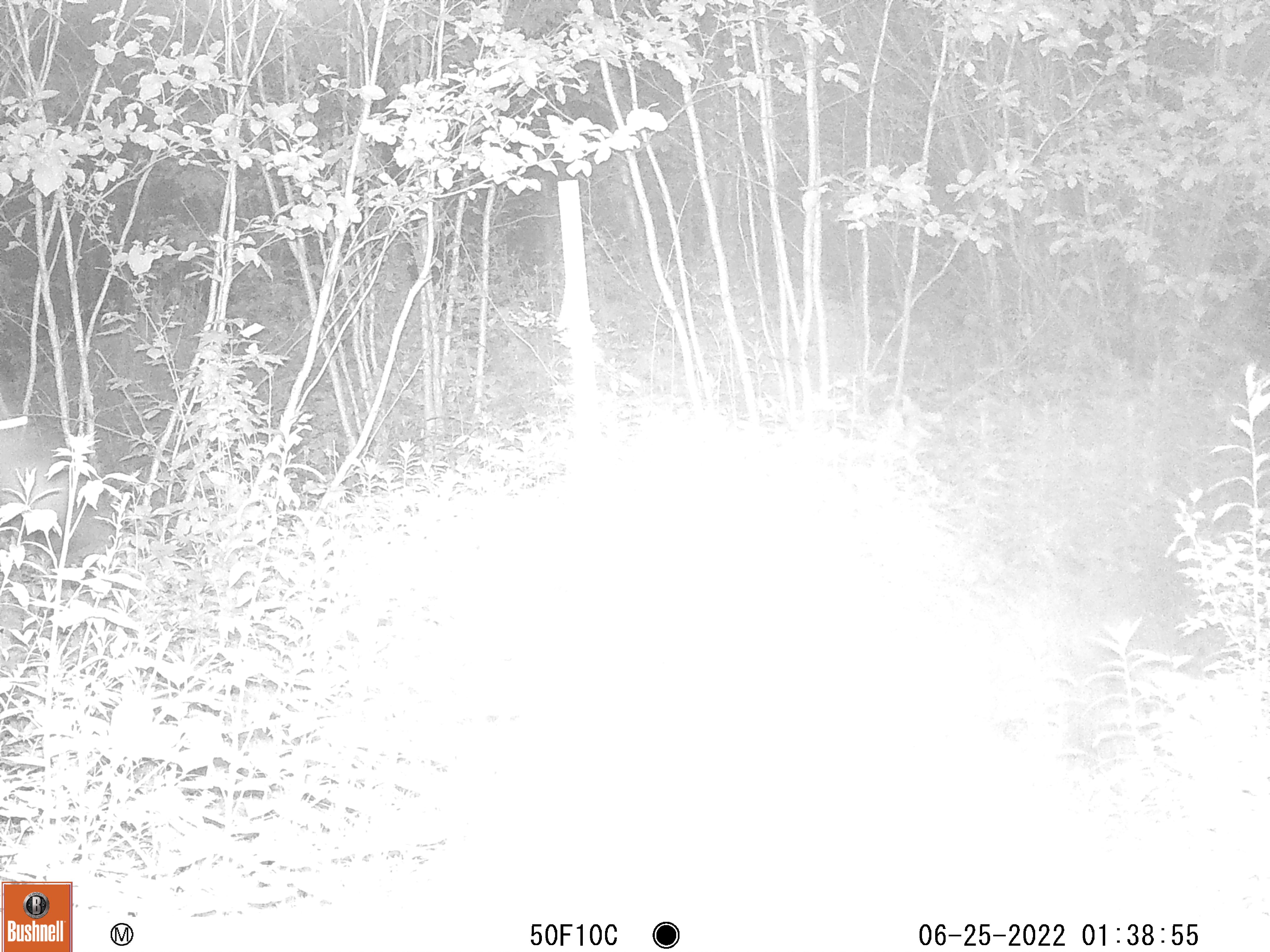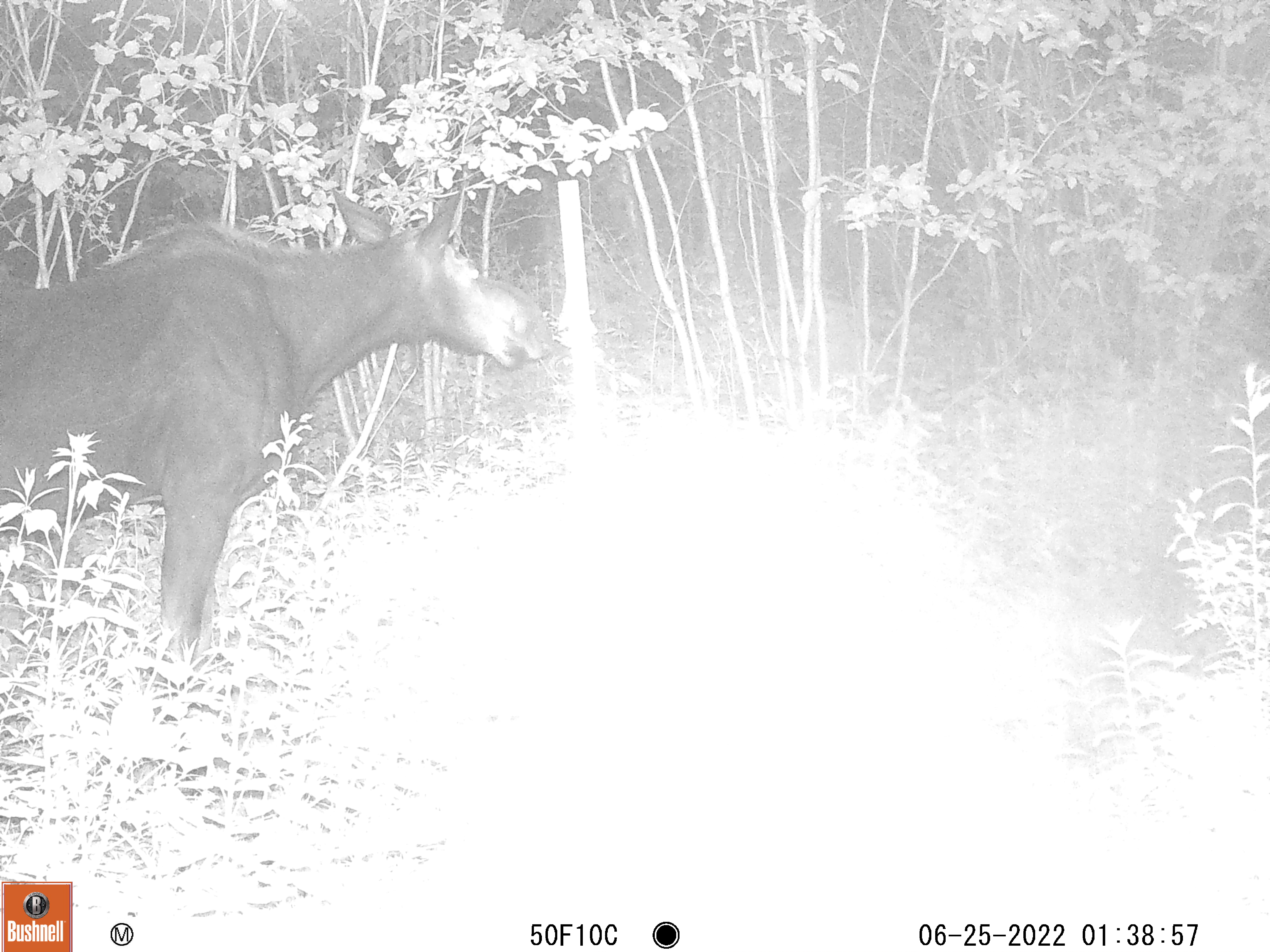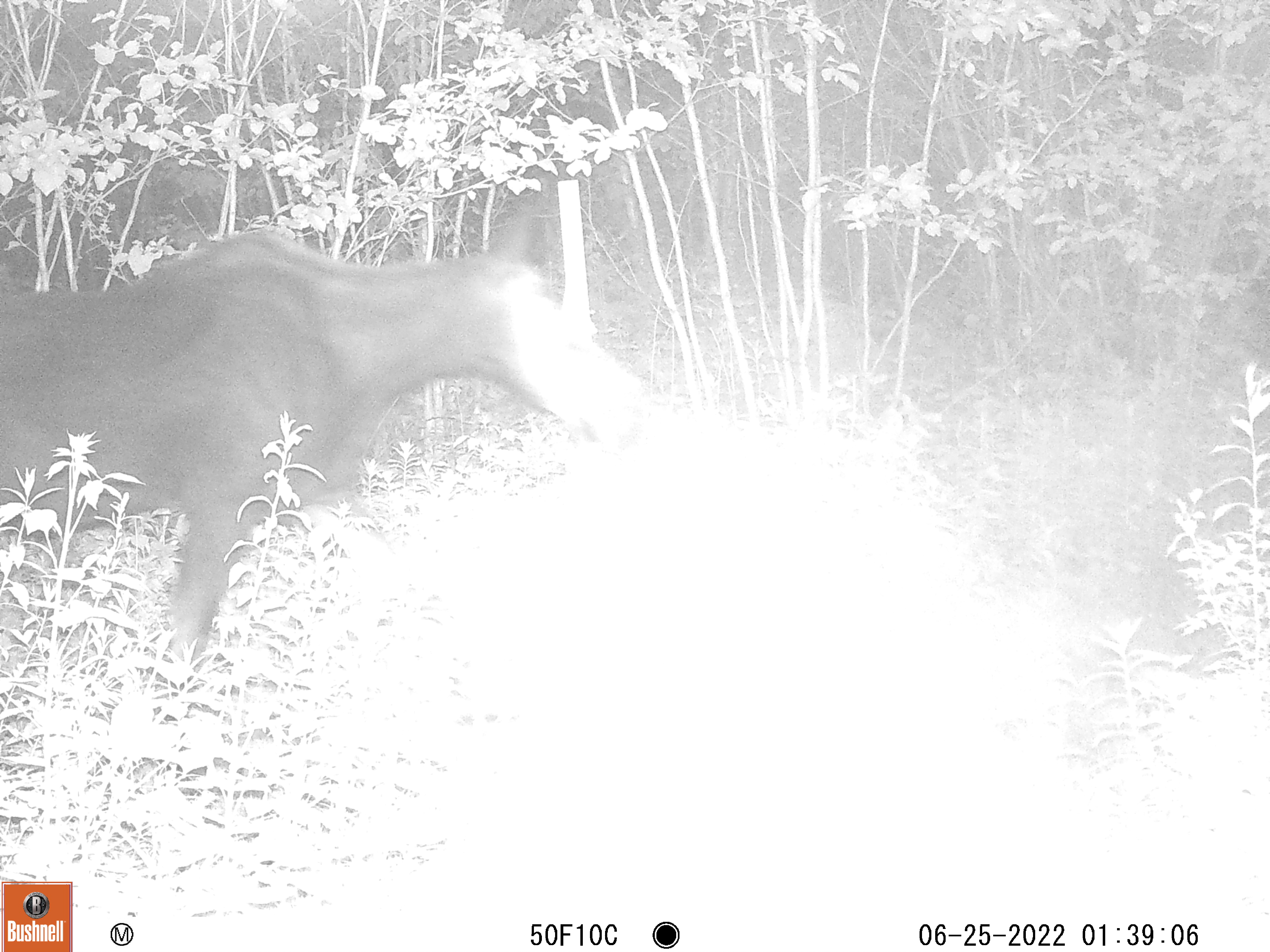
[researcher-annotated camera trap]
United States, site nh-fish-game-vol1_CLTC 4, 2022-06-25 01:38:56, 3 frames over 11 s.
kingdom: Animalia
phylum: Chordata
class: Mammalia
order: Artiodactyla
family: Cervidae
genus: Alces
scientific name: Alces alces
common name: moose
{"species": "moose (Alces alces)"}